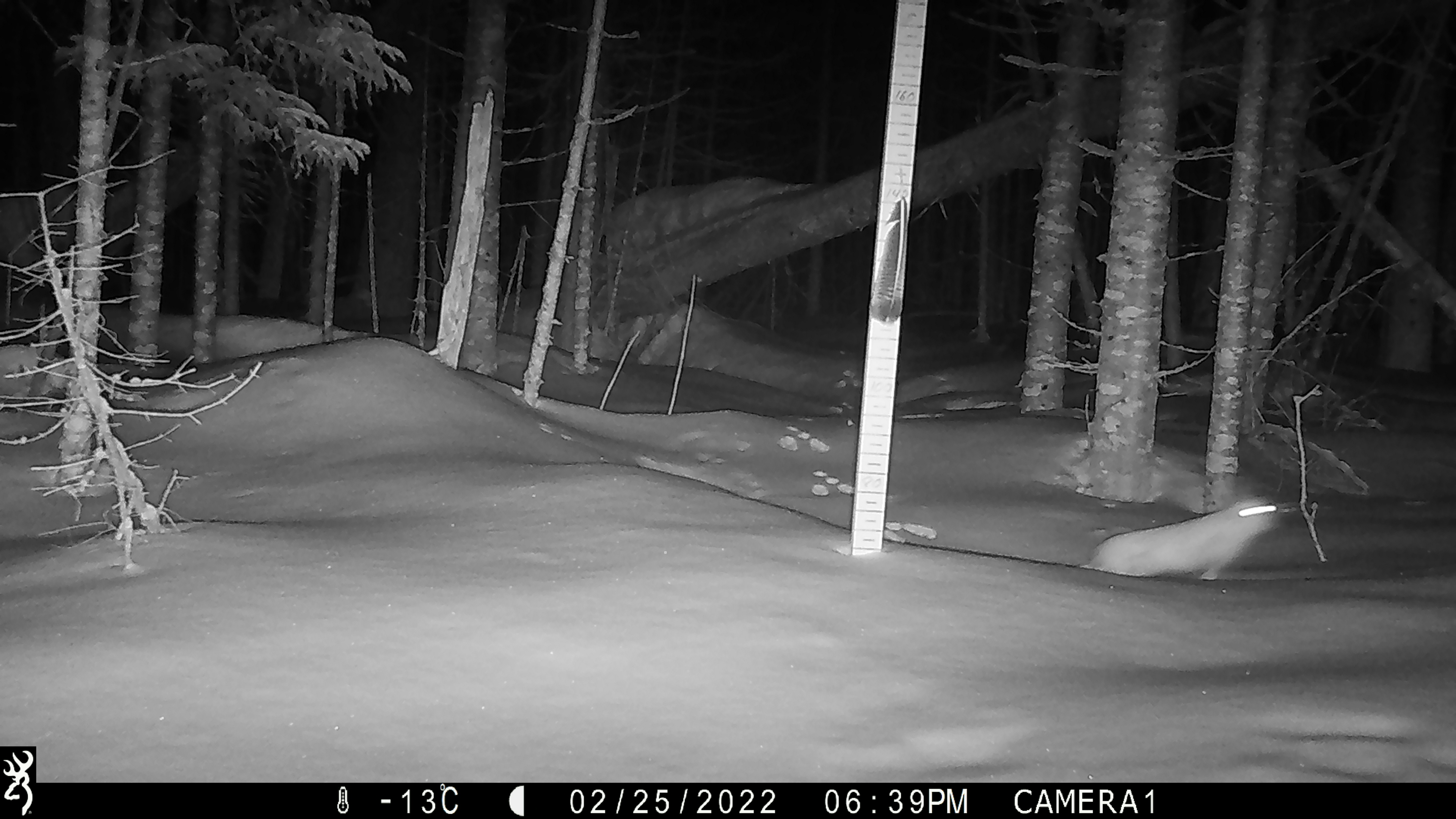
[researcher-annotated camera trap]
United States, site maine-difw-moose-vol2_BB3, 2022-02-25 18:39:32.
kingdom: Animalia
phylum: Chordata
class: Mammalia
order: Lagomorpha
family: Leporidae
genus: Lepus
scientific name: Lepus americanus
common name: snowshoe hare